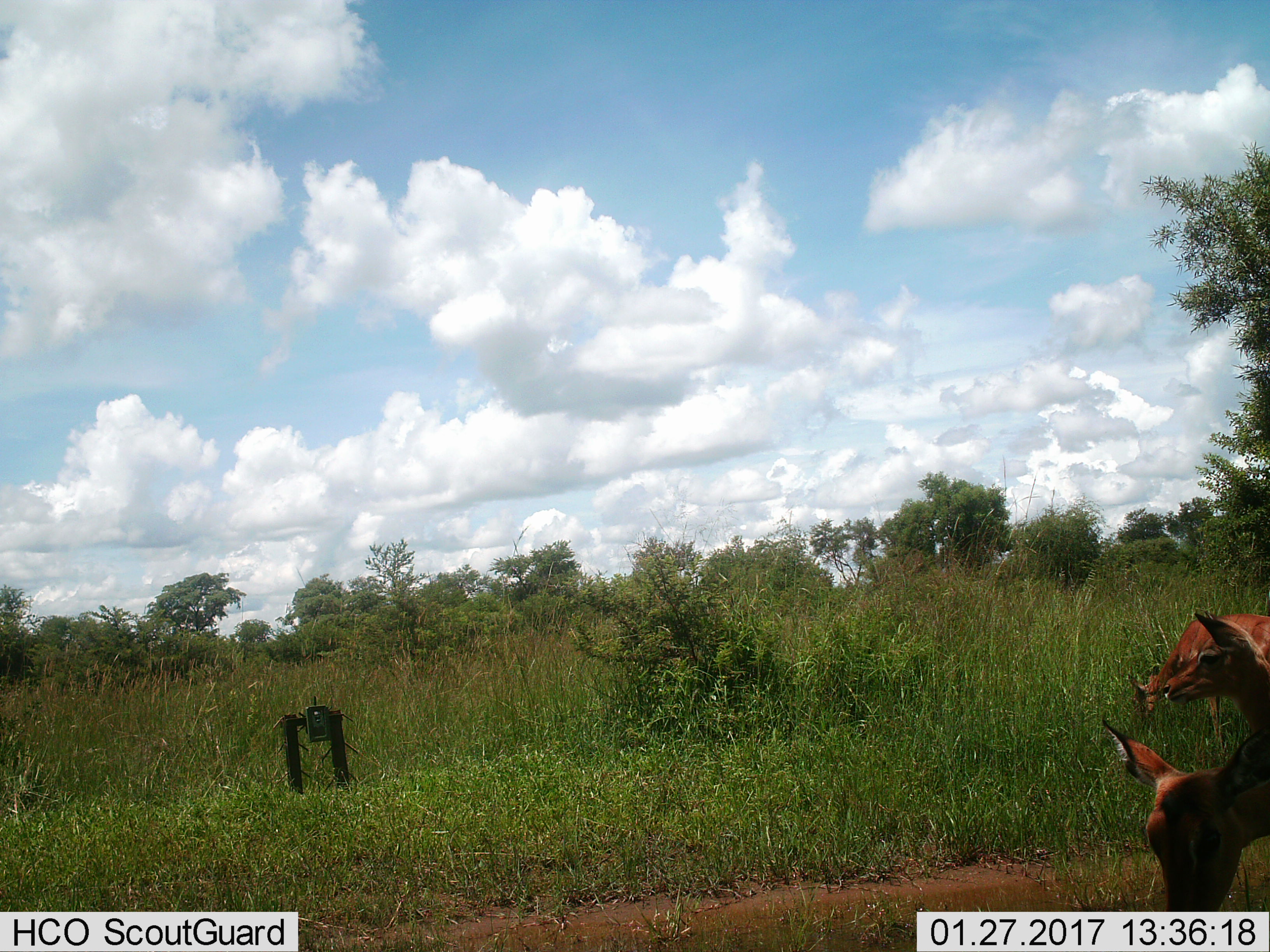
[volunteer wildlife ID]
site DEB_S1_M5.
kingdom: Animalia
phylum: Chordata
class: Mammalia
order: Artiodactyla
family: Bovidae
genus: Aepyceros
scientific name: Aepyceros melampus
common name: impala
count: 3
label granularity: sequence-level